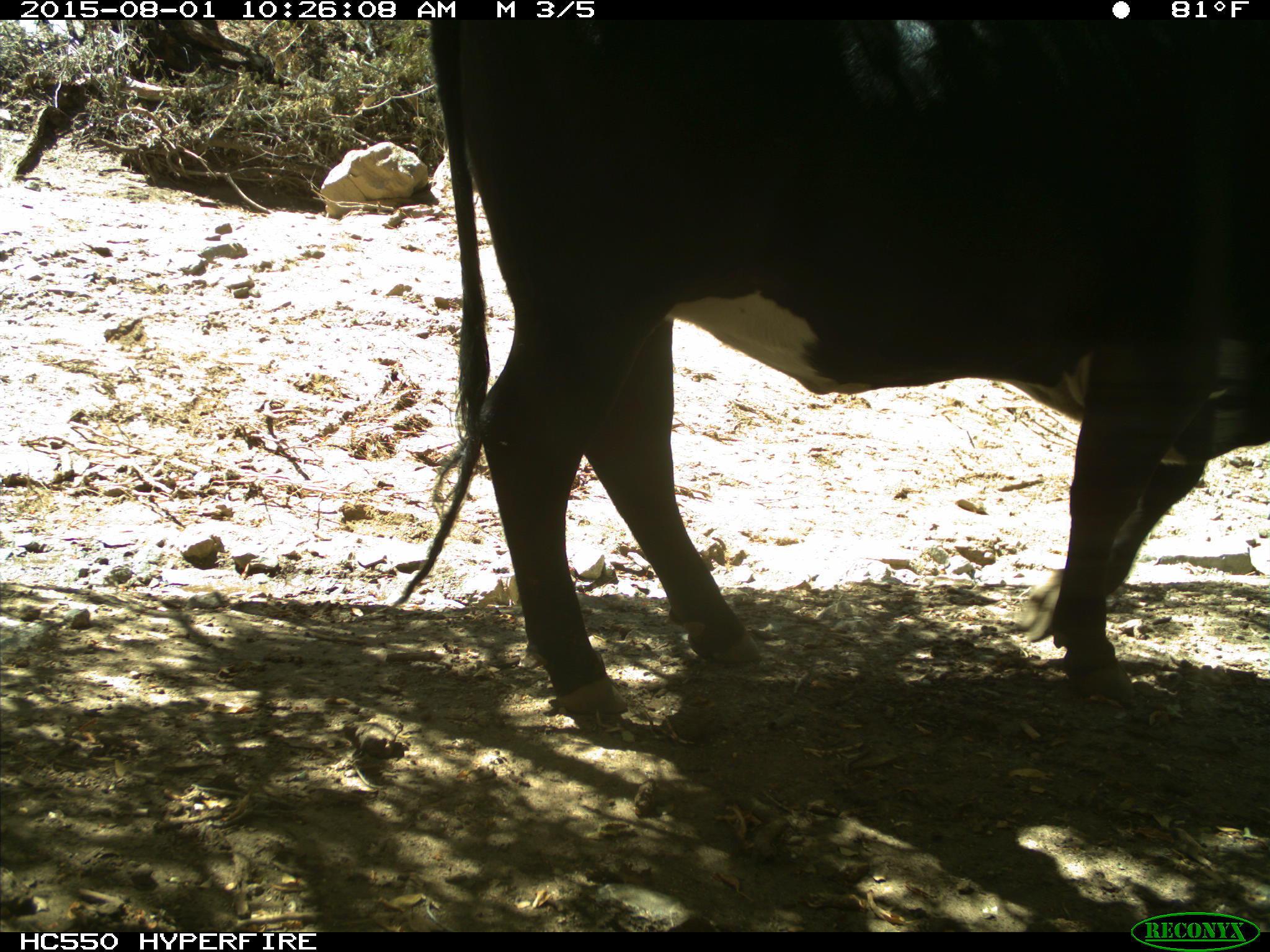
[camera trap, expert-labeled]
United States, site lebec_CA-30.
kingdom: Animalia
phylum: Chordata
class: Mammalia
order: Artiodactyla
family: Bovidae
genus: Bos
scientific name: Bos taurus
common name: domestic cow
Bos taurus (domestic cow).